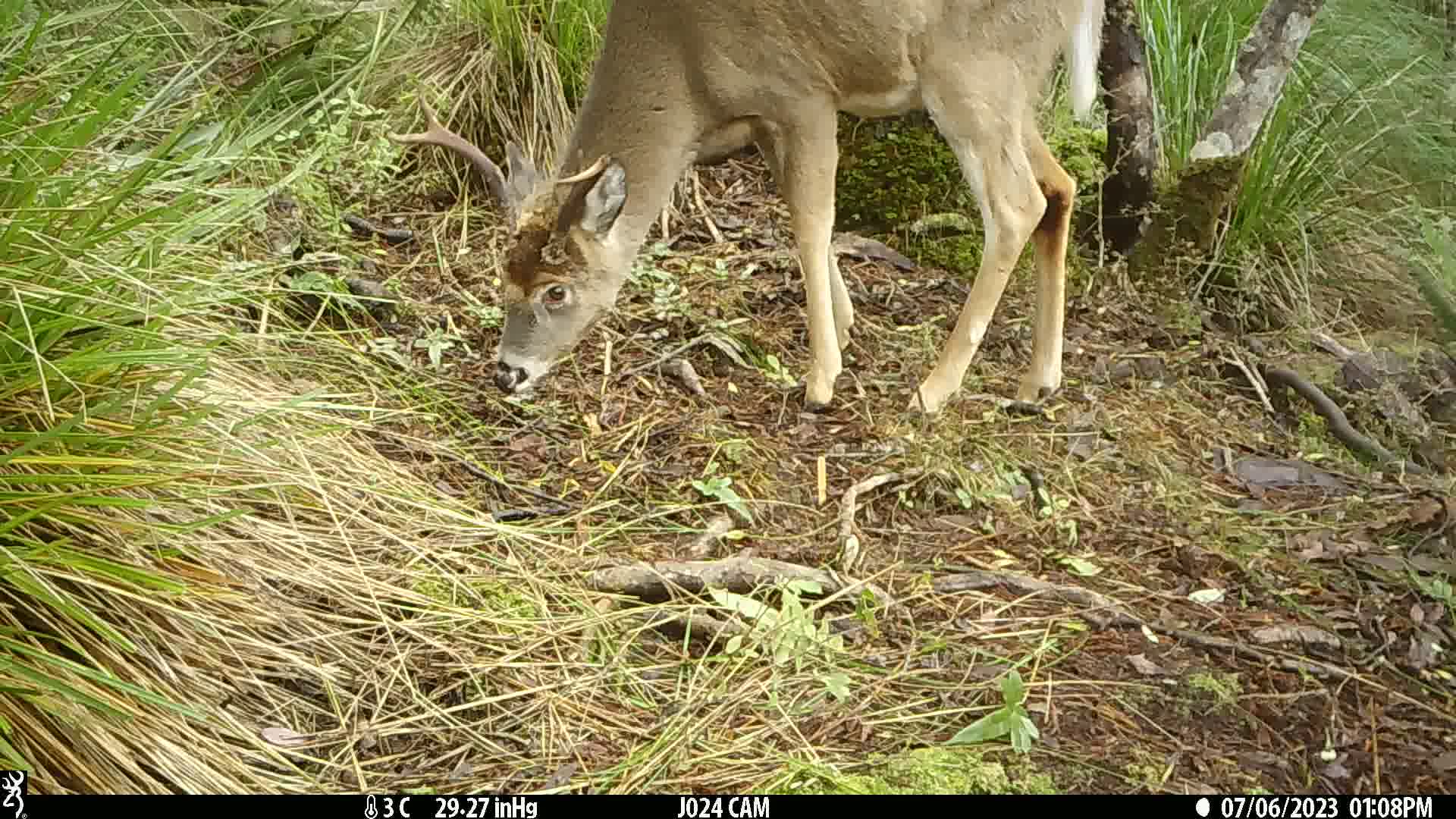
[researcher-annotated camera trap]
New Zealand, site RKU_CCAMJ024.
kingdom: Animalia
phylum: Chordata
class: Mammalia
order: Artiodactyla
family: Cervidae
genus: Odocoileus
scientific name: Odocoileus virginianus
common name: white-tailed deer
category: white tailed deer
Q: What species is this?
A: White tailed deer (white-tailed deer) (Odocoileus virginianus).